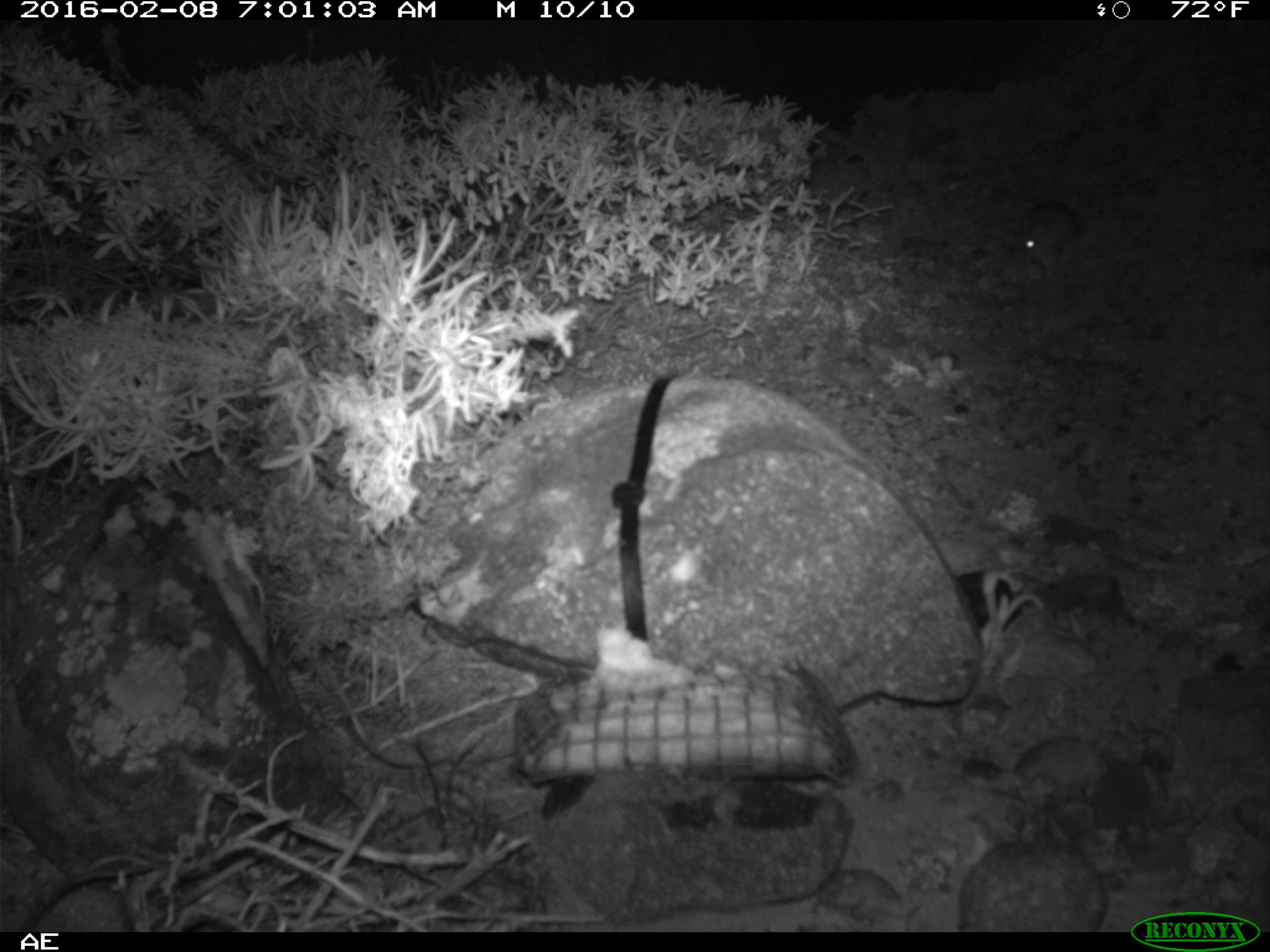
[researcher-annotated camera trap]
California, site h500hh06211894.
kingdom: Animalia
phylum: Chordata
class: Mammalia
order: Rodentia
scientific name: Rodentia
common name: rodent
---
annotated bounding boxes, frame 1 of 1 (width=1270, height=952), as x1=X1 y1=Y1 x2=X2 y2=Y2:
rodent: x1=1011 y1=201 x2=1085 y2=277